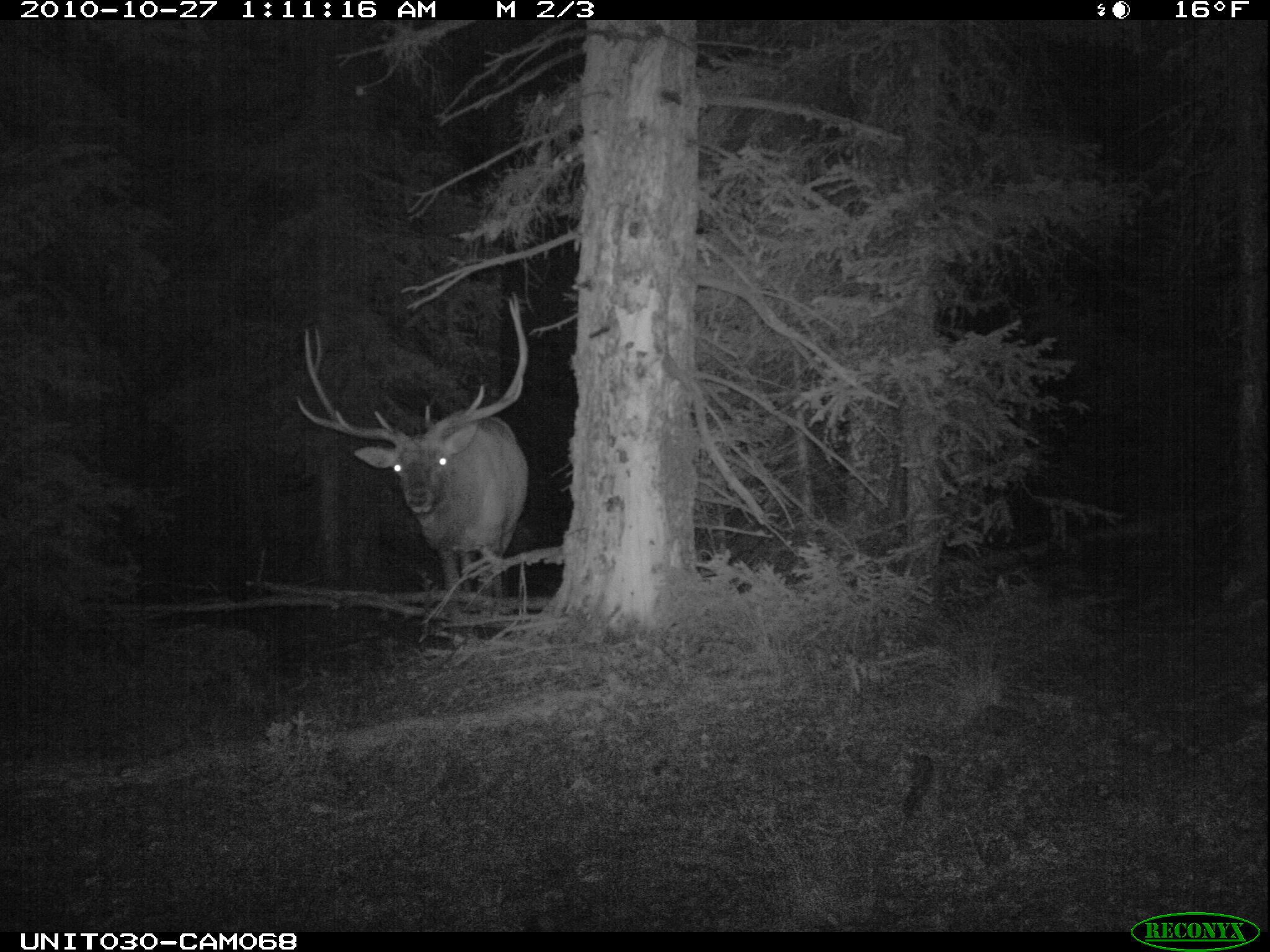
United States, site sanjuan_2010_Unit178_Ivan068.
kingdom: Animalia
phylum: Chordata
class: Mammalia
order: Artiodactyla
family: Cervidae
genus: Cervus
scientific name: Cervus elaphus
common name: red deer